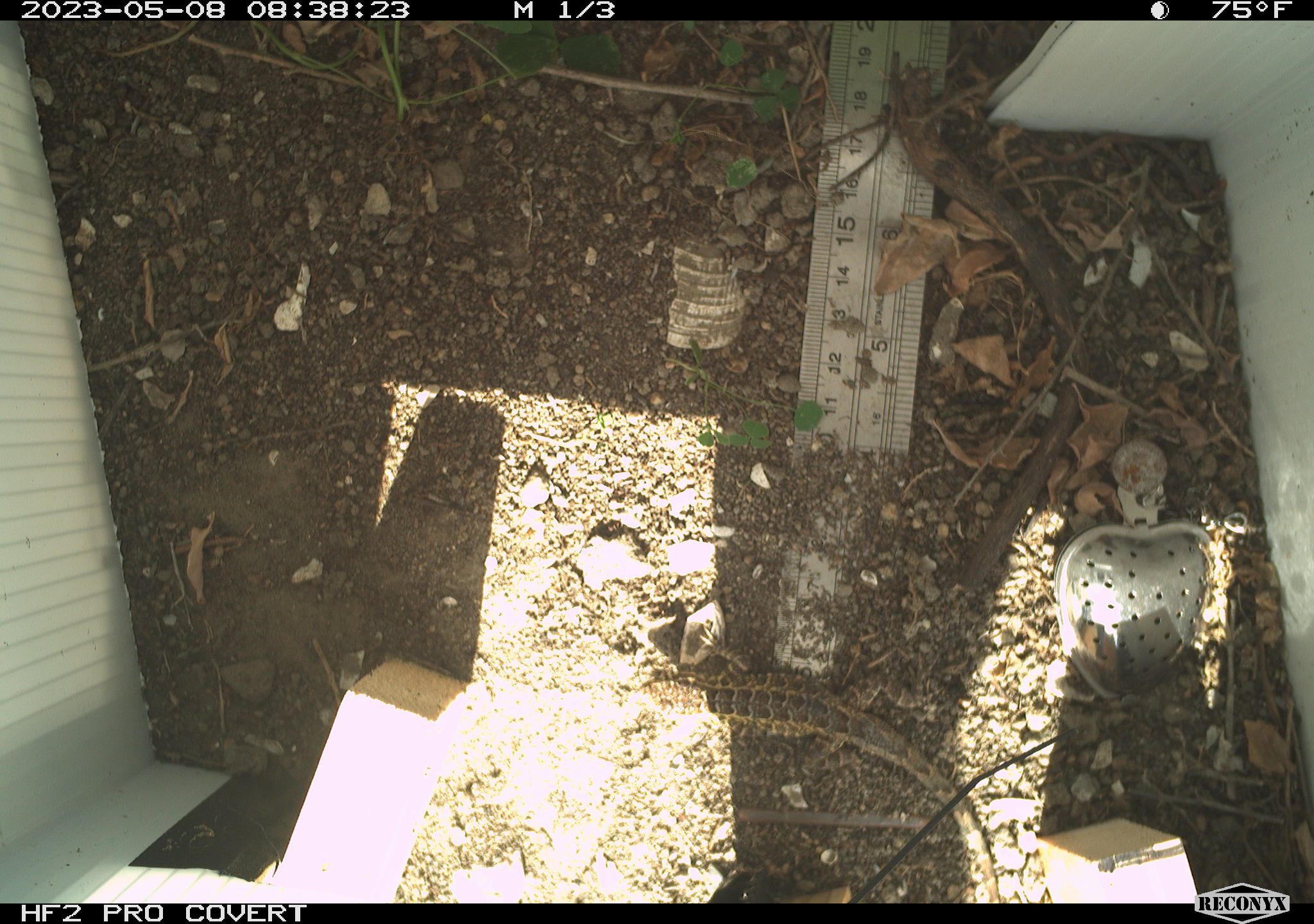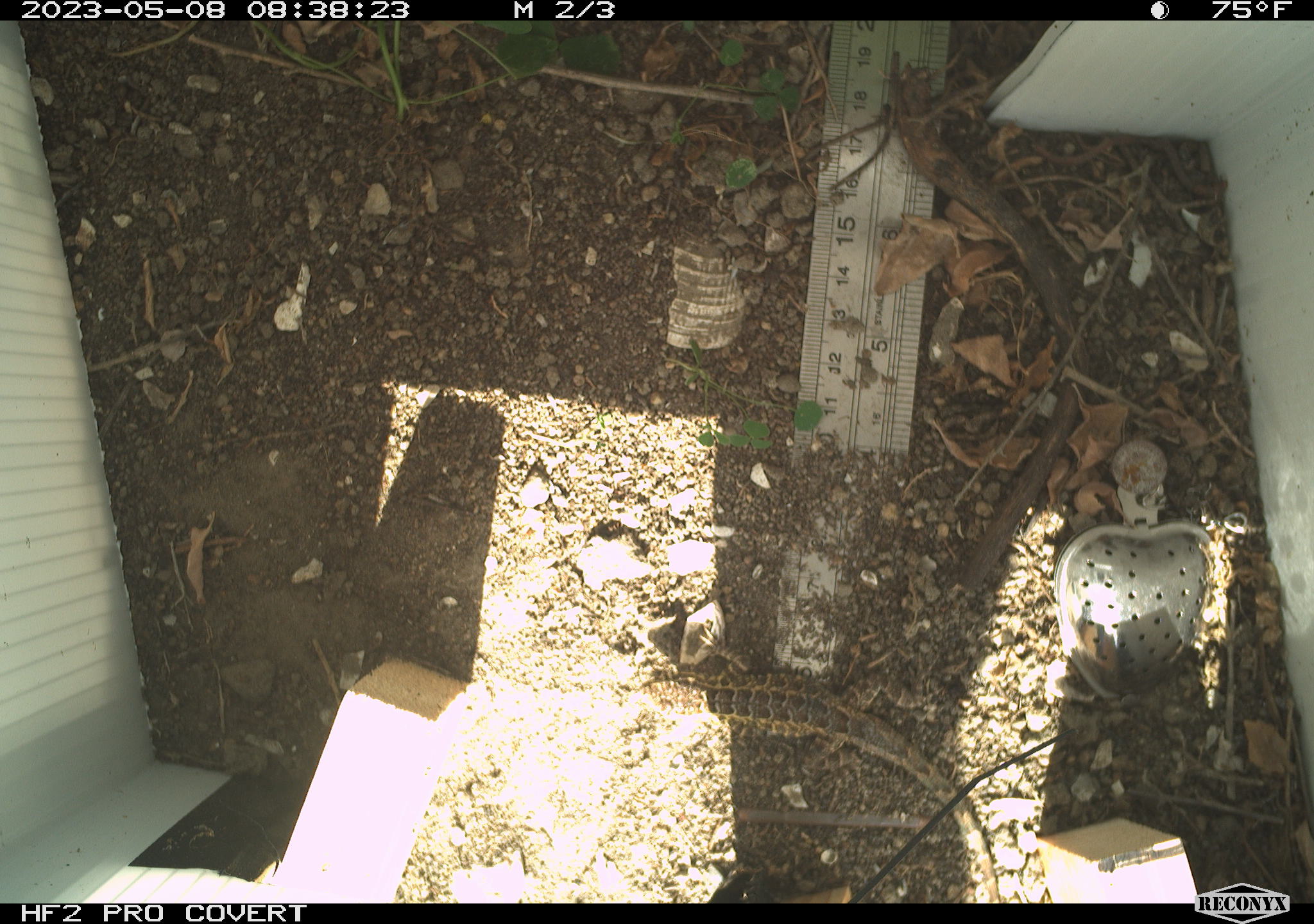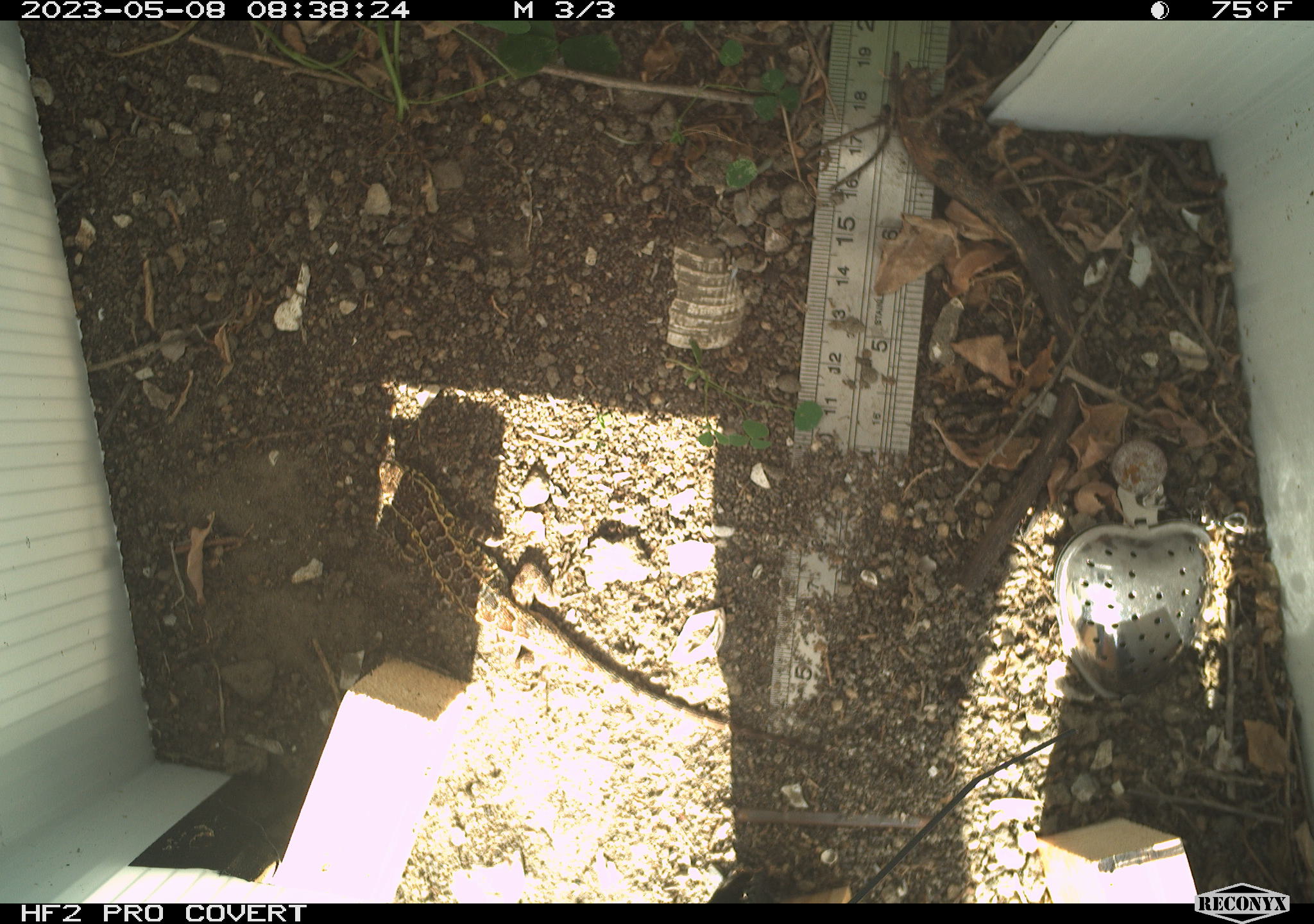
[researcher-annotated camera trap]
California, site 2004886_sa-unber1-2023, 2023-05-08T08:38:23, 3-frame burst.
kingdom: Animalia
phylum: Chordata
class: Reptilia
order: Squamata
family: Phrynosomatidae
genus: Uta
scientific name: Uta stansburiana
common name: common side-blotched lizard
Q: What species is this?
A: Common side-blotched lizard (Uta stansburiana).